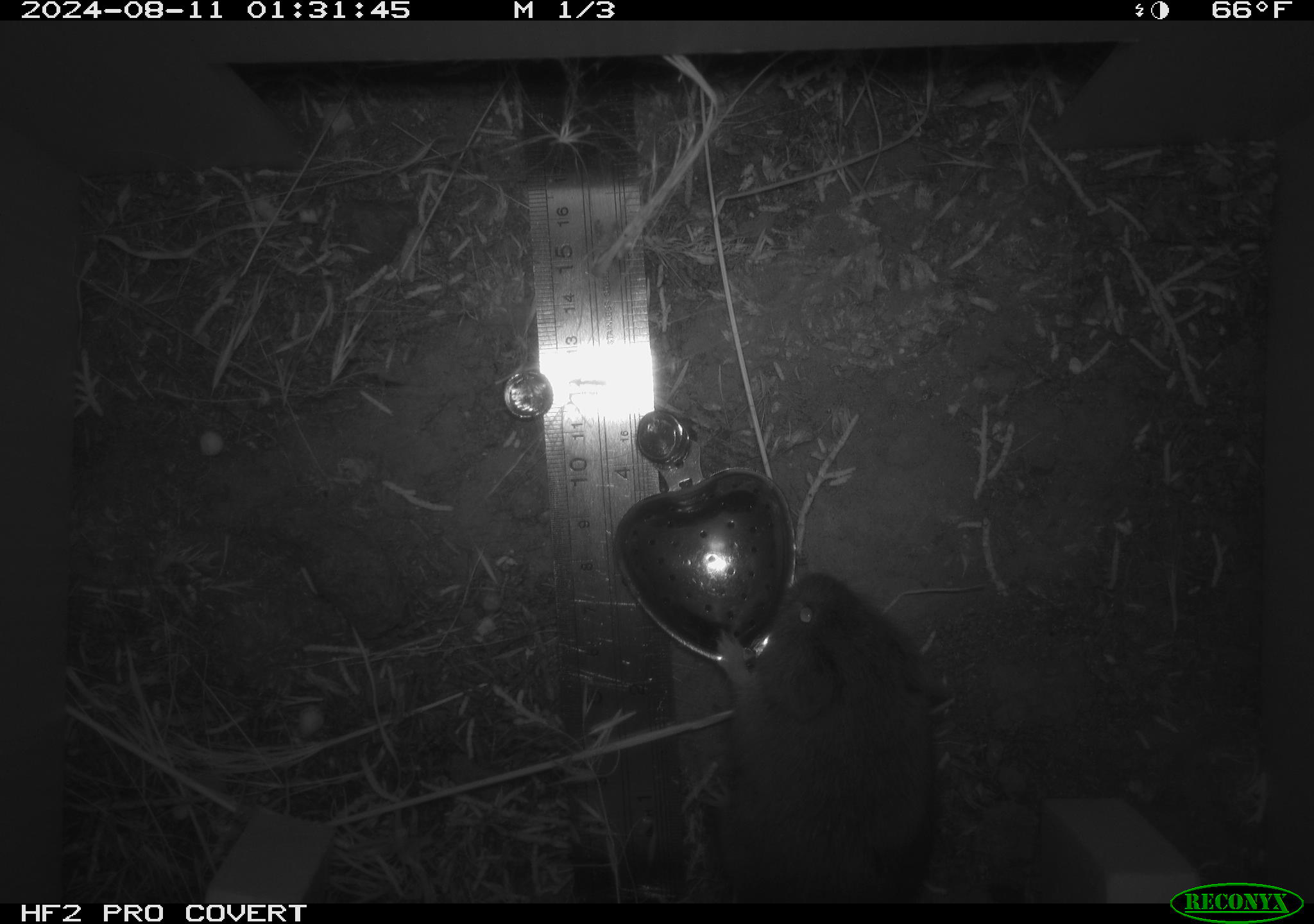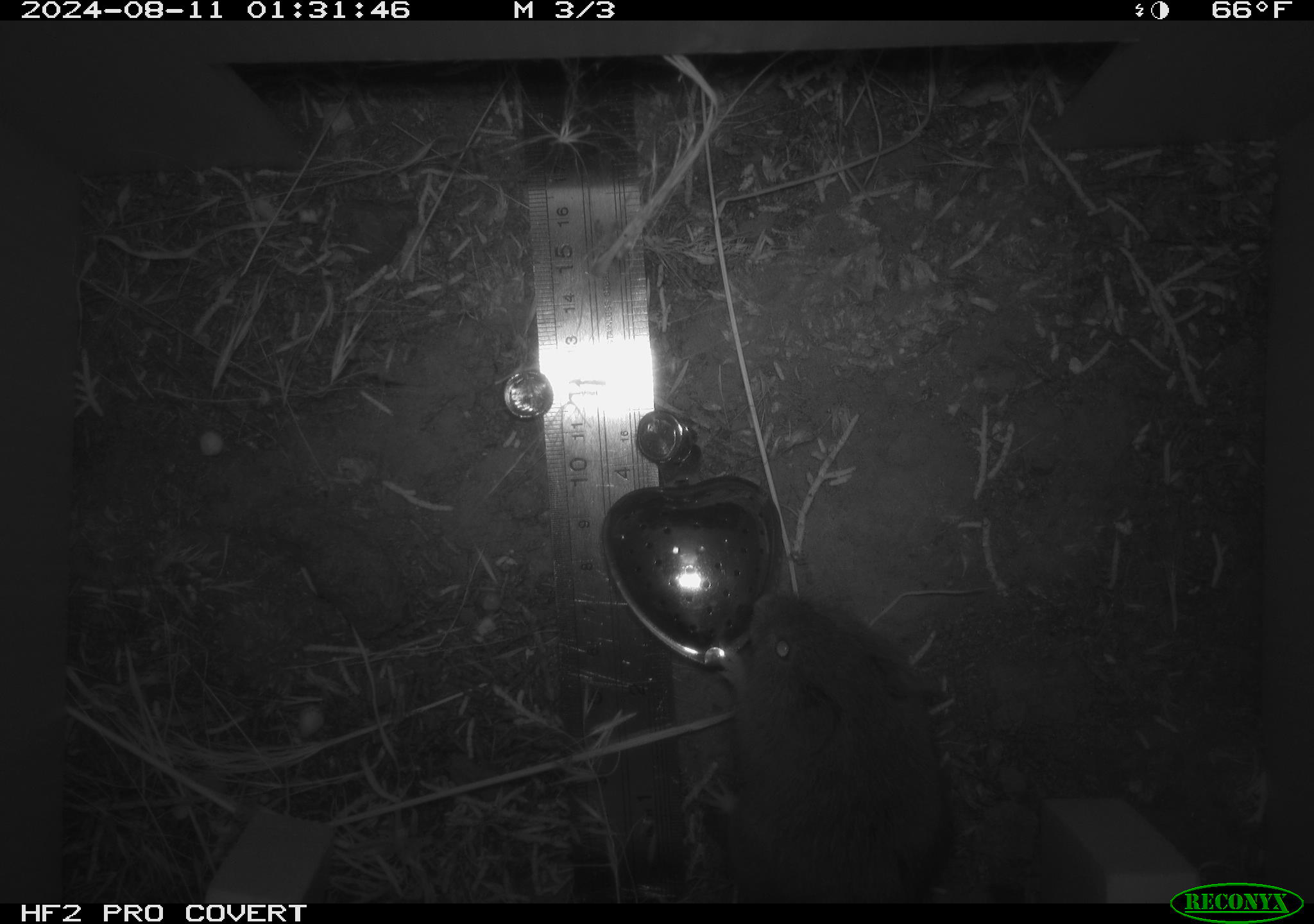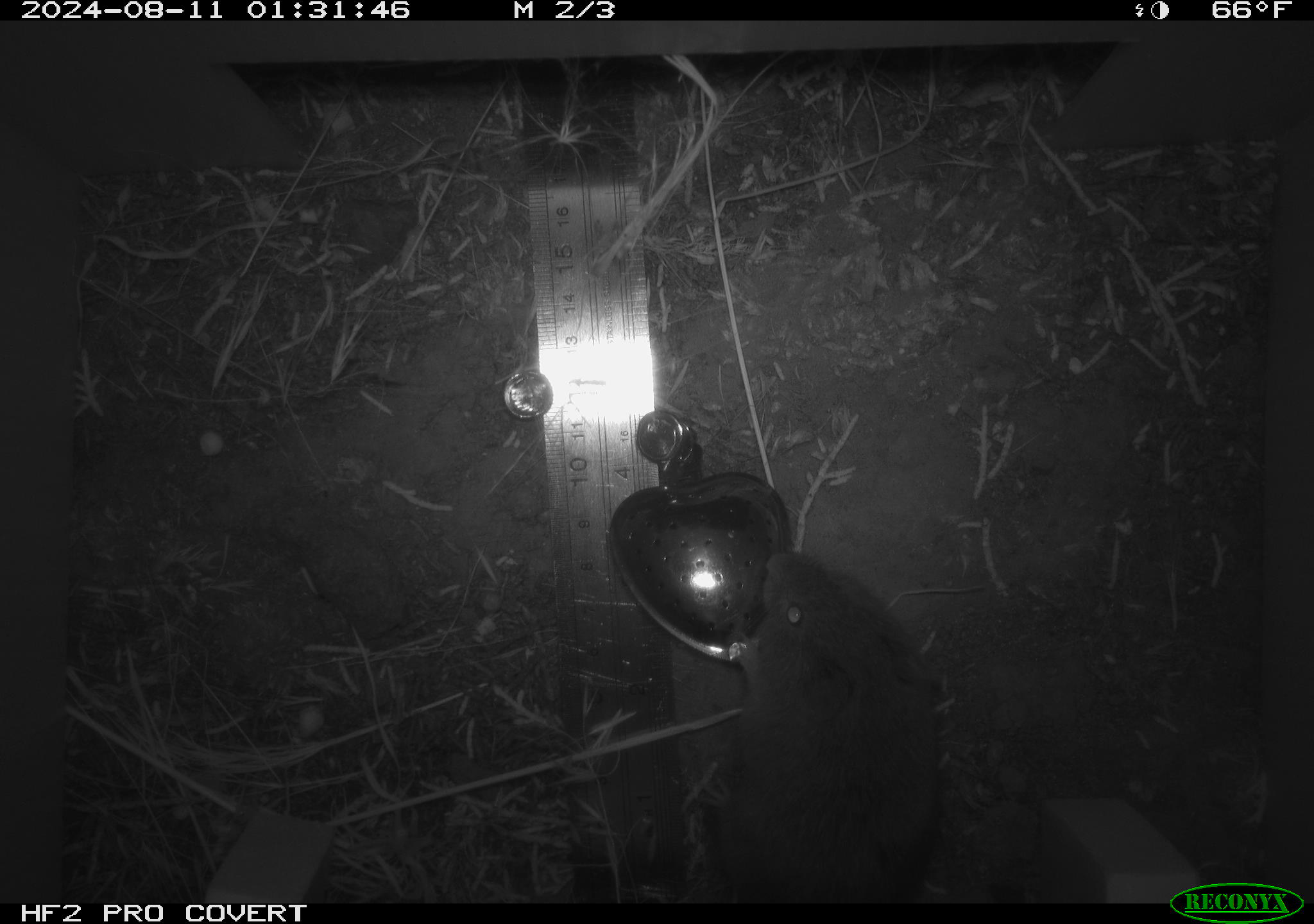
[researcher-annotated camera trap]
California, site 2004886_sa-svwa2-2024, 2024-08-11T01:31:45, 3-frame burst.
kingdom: Animalia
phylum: Chordata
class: Mammalia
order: Rodentia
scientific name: Rodentia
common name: mouse species